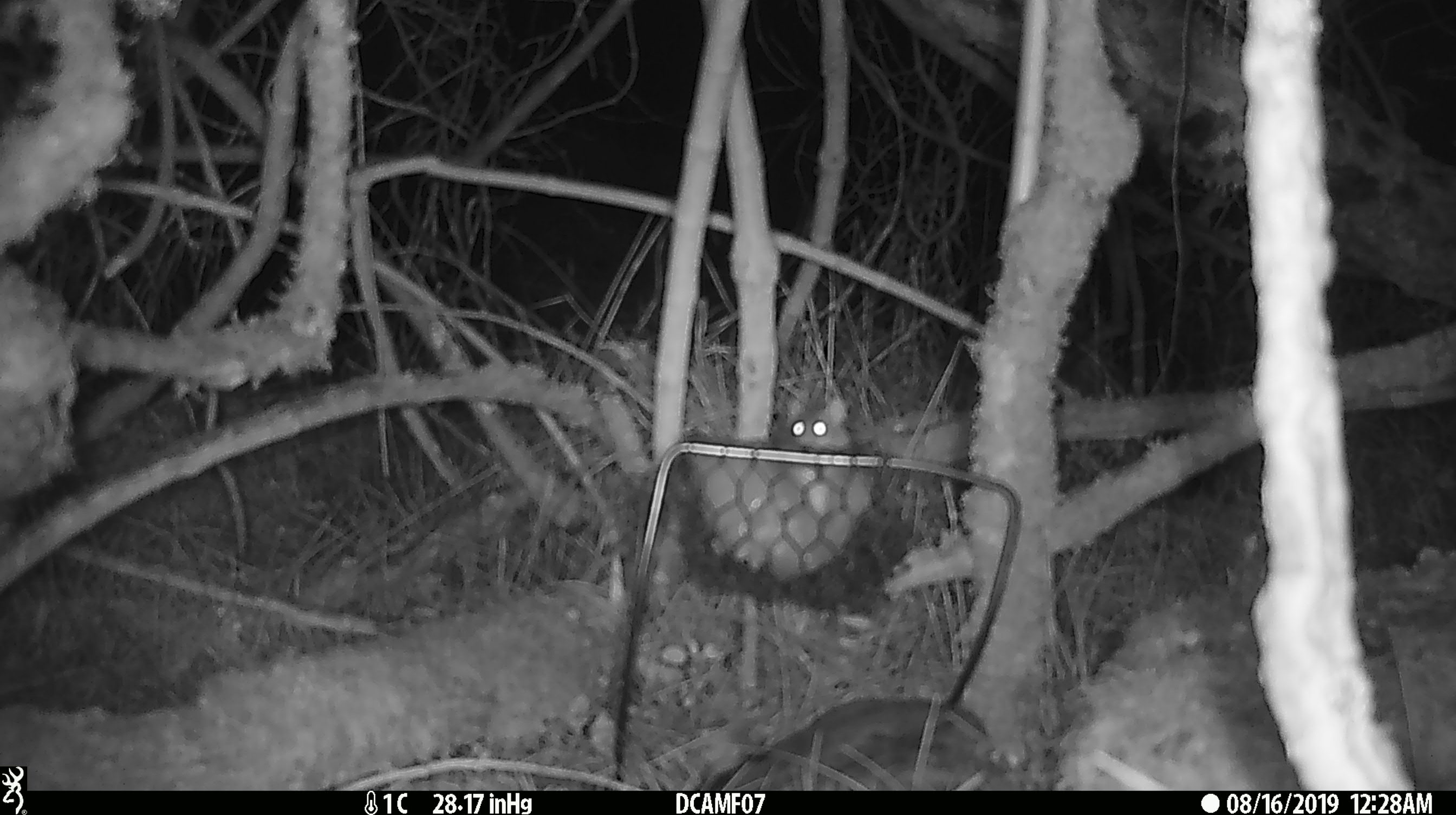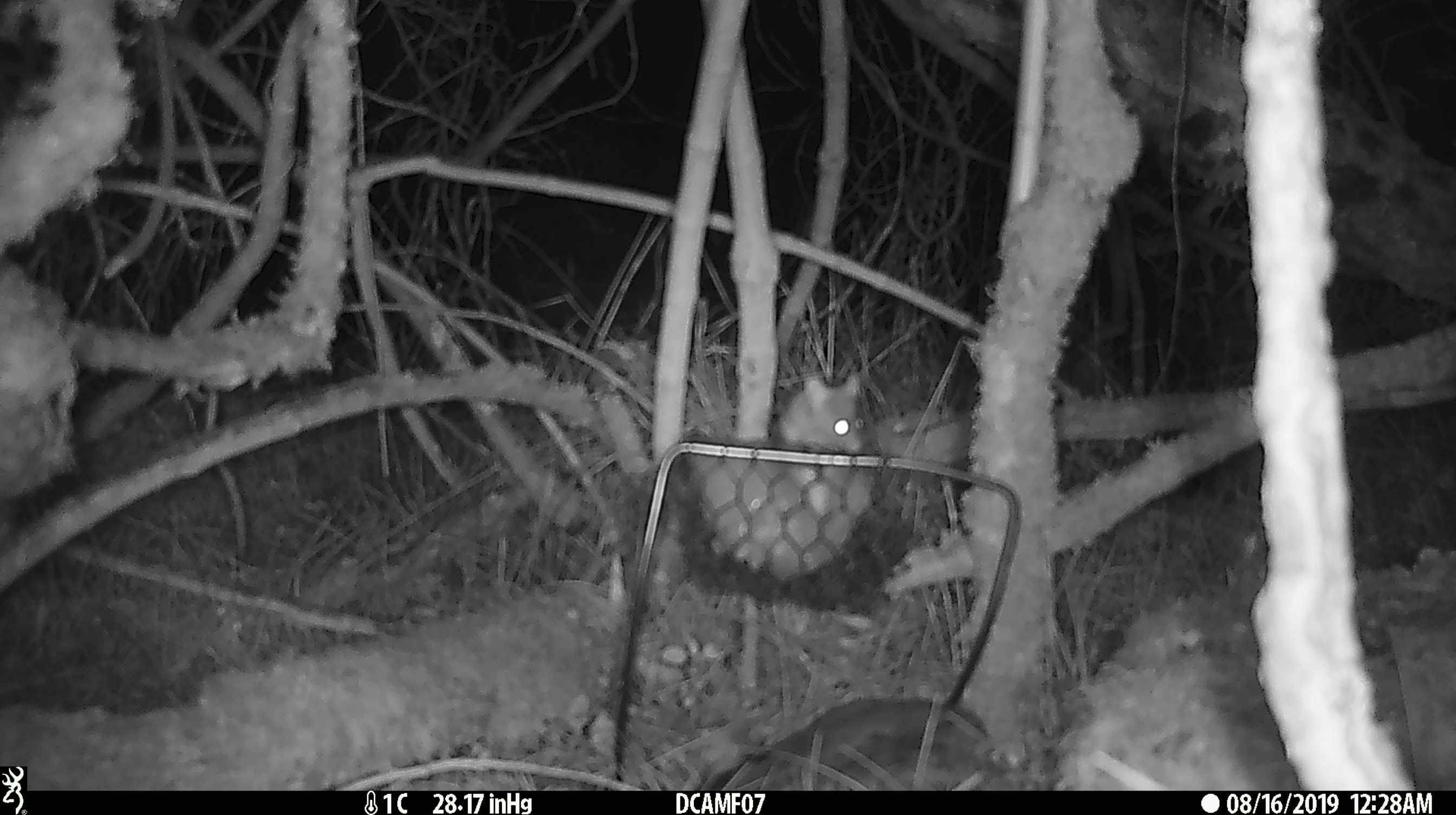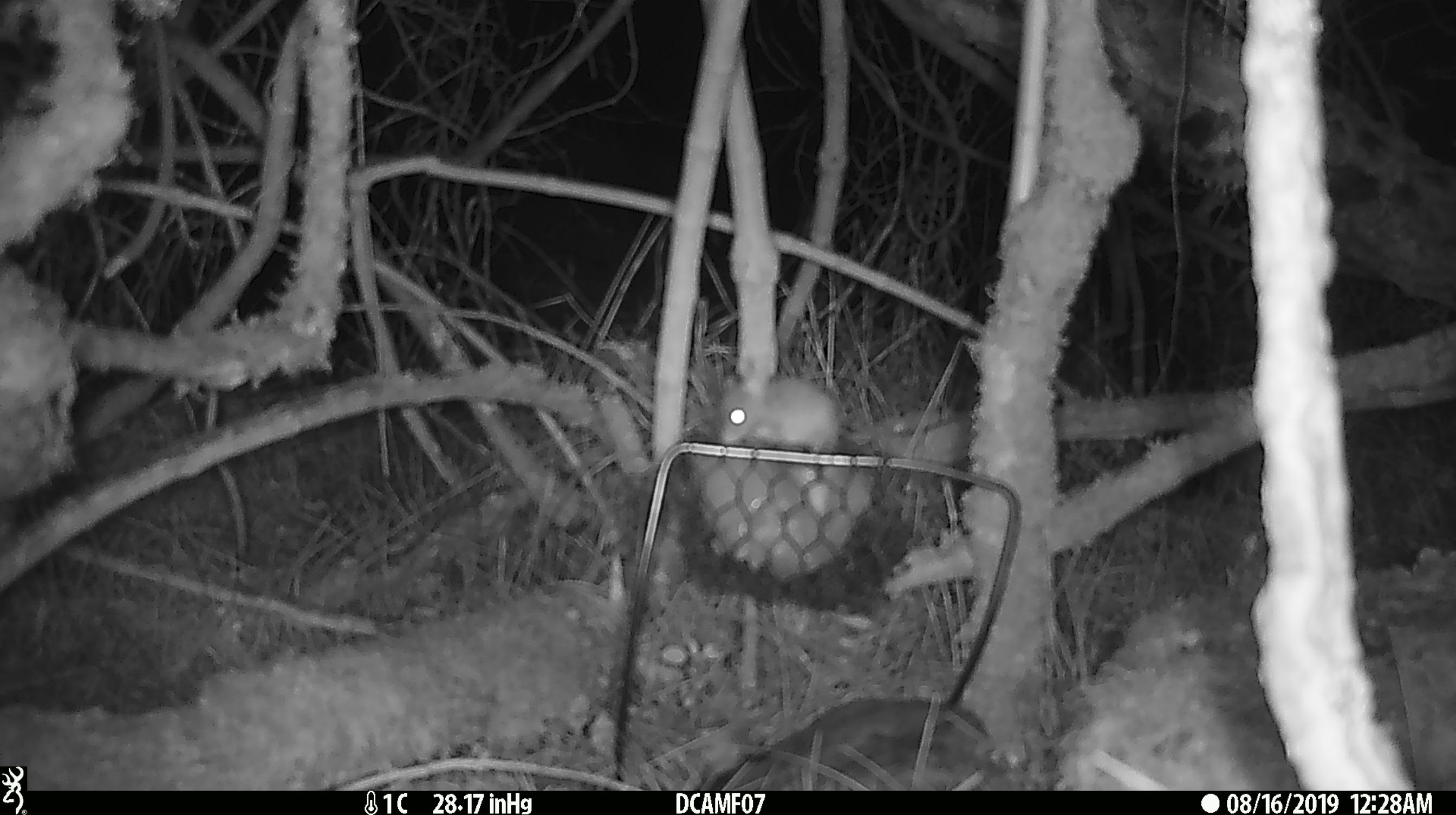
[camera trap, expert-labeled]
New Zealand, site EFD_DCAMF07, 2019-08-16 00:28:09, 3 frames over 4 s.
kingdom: Animalia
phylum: Chordata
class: Mammalia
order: Rodentia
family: Muridae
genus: Mus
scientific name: Mus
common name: mouse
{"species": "mouse (Mus)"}